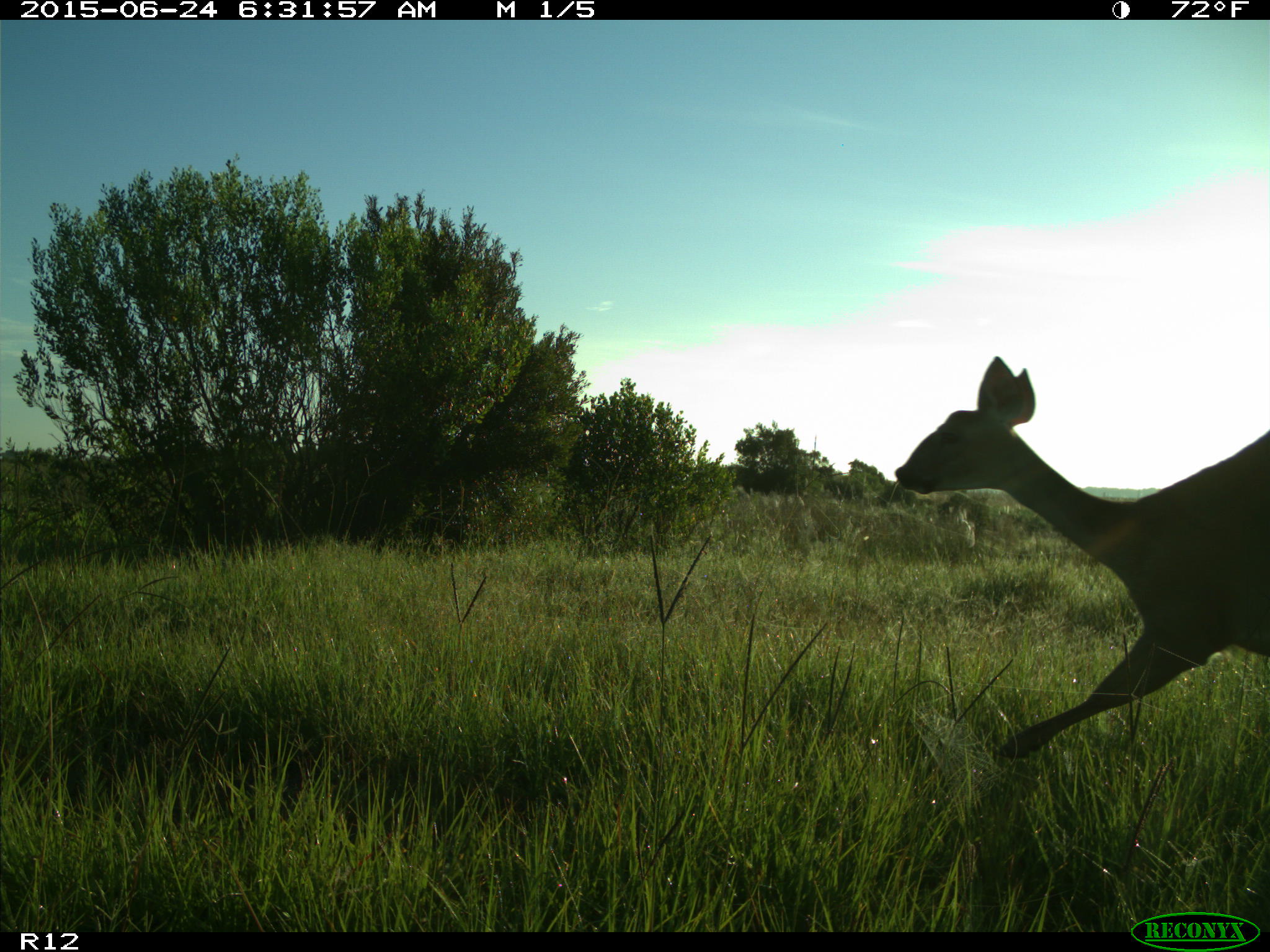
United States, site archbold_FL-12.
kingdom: Animalia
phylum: Chordata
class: Mammalia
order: Artiodactyla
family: Cervidae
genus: Odocoileus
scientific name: Odocoileus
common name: deer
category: unidentified deer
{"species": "unidentified deer (deer) (Odocoileus)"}